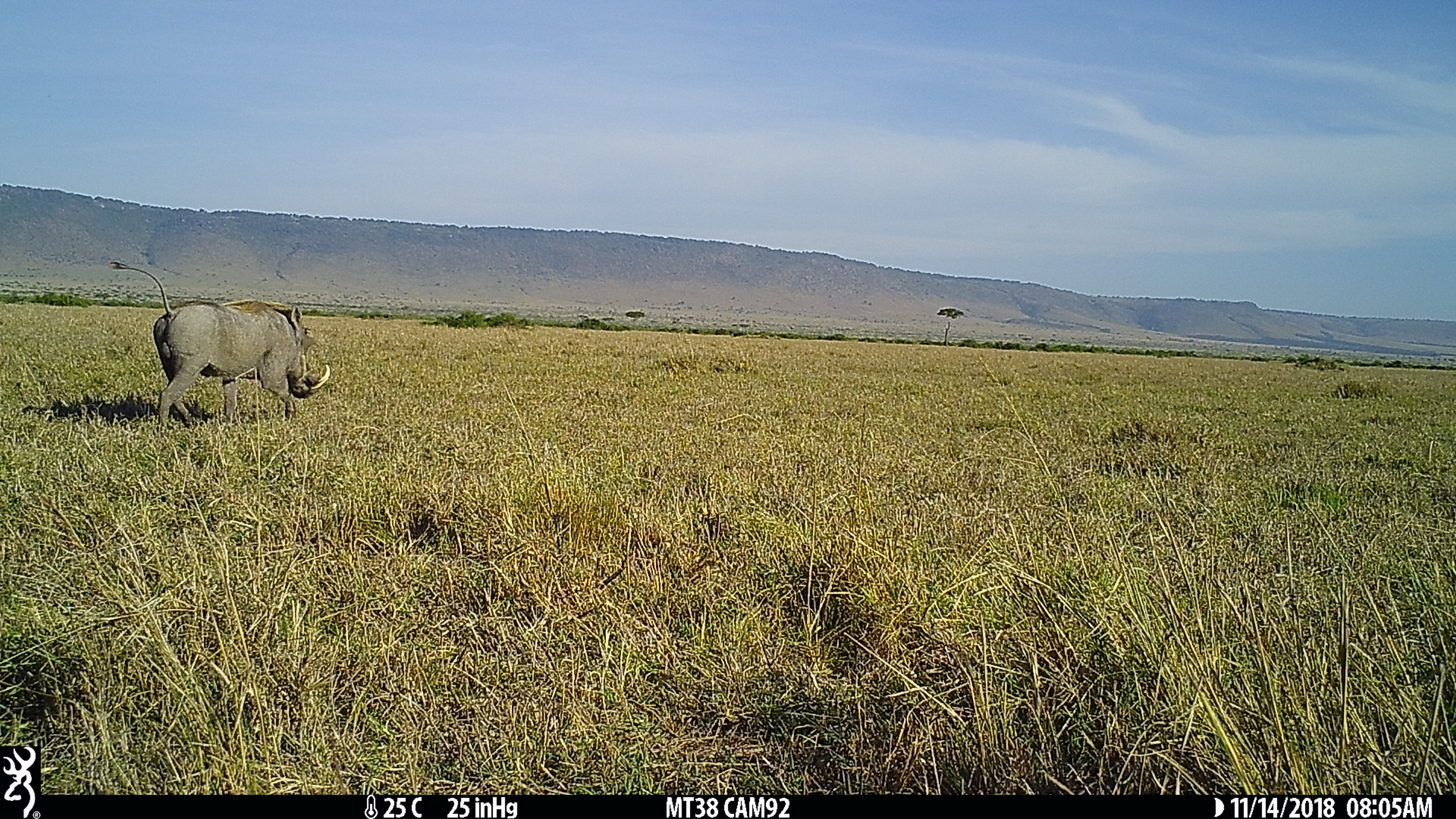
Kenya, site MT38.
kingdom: Animalia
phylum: Chordata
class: Mammalia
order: Artiodactyla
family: Suidae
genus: Phacochoerus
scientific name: Phacochoerus africanus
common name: common warthog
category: warthog